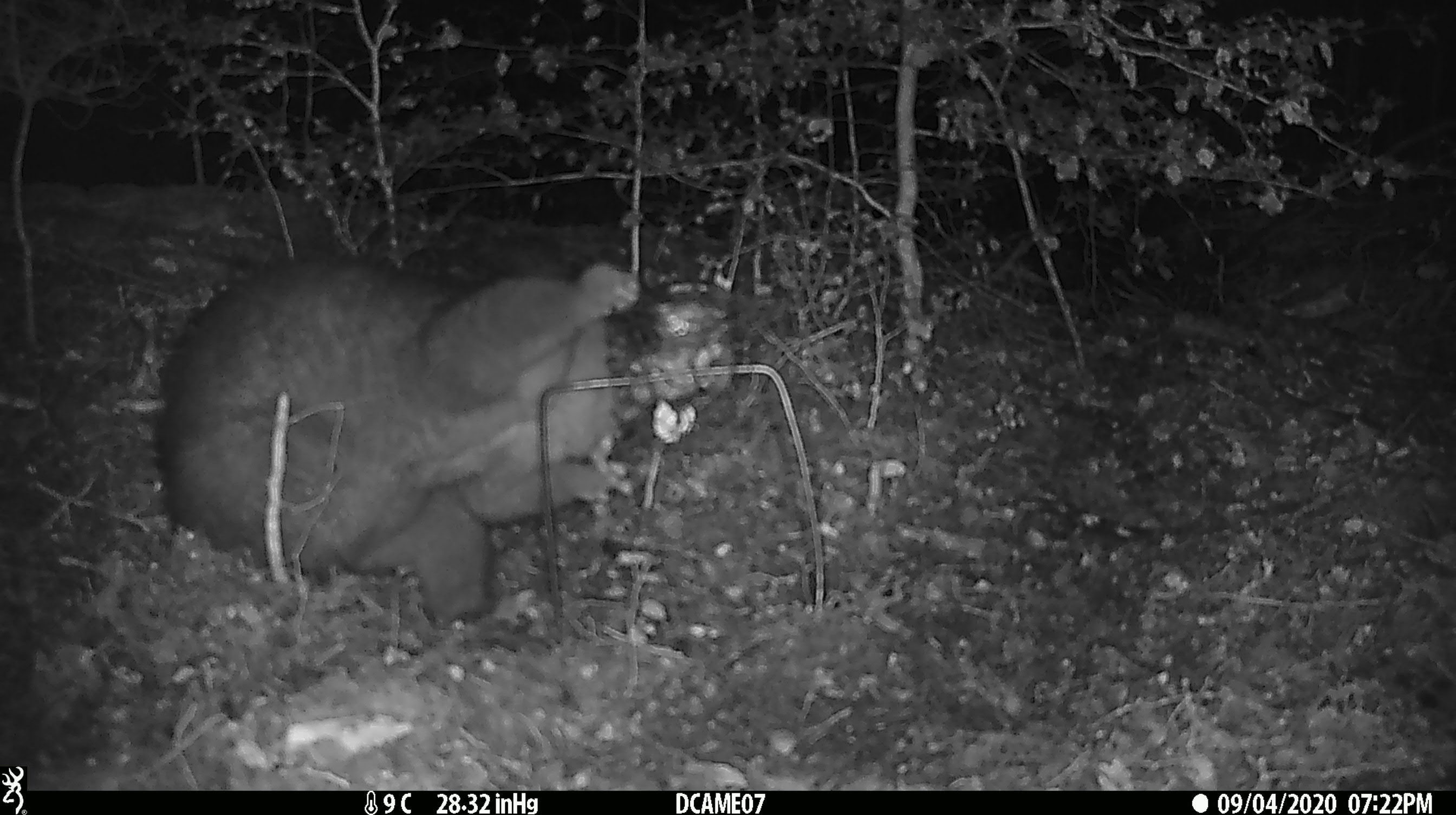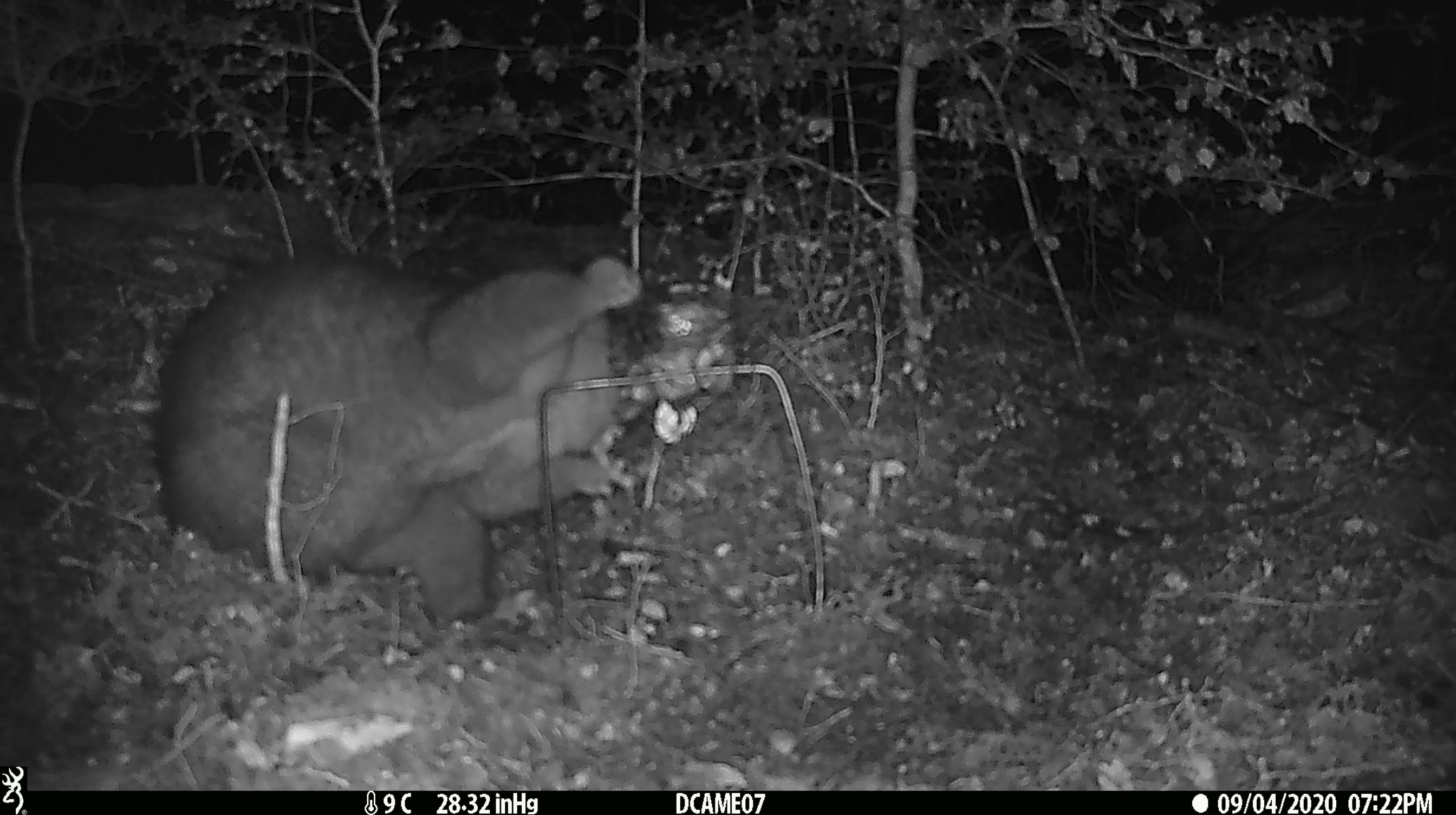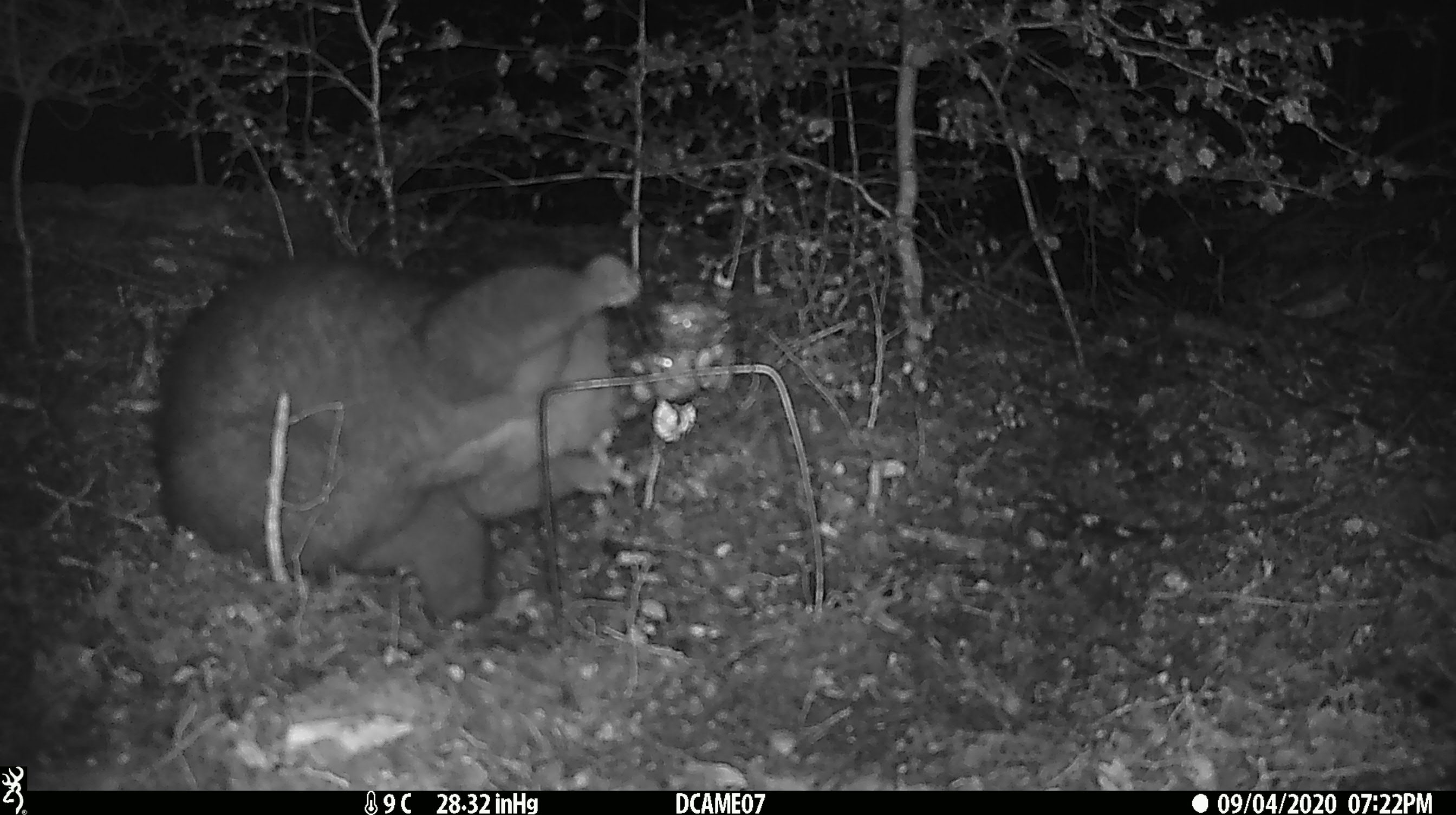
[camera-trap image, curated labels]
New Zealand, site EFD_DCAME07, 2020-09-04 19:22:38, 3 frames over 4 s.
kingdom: Animalia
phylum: Chordata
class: Mammalia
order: Diprotodontia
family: Phalangeridae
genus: Trichosurus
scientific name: Trichosurus vulpecula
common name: common brushtail possum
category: possum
Possum (common brushtail possum) (Trichosurus vulpecula).